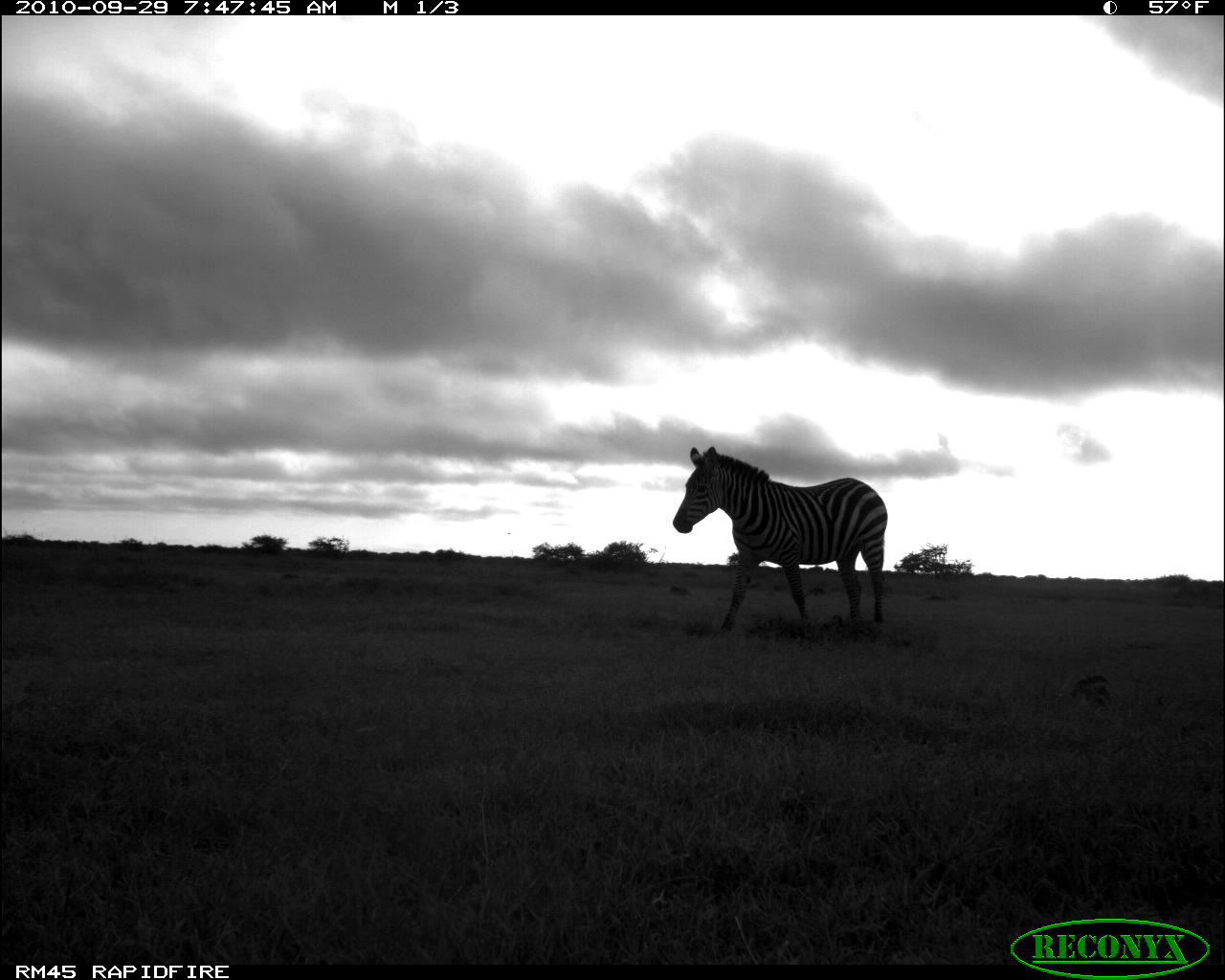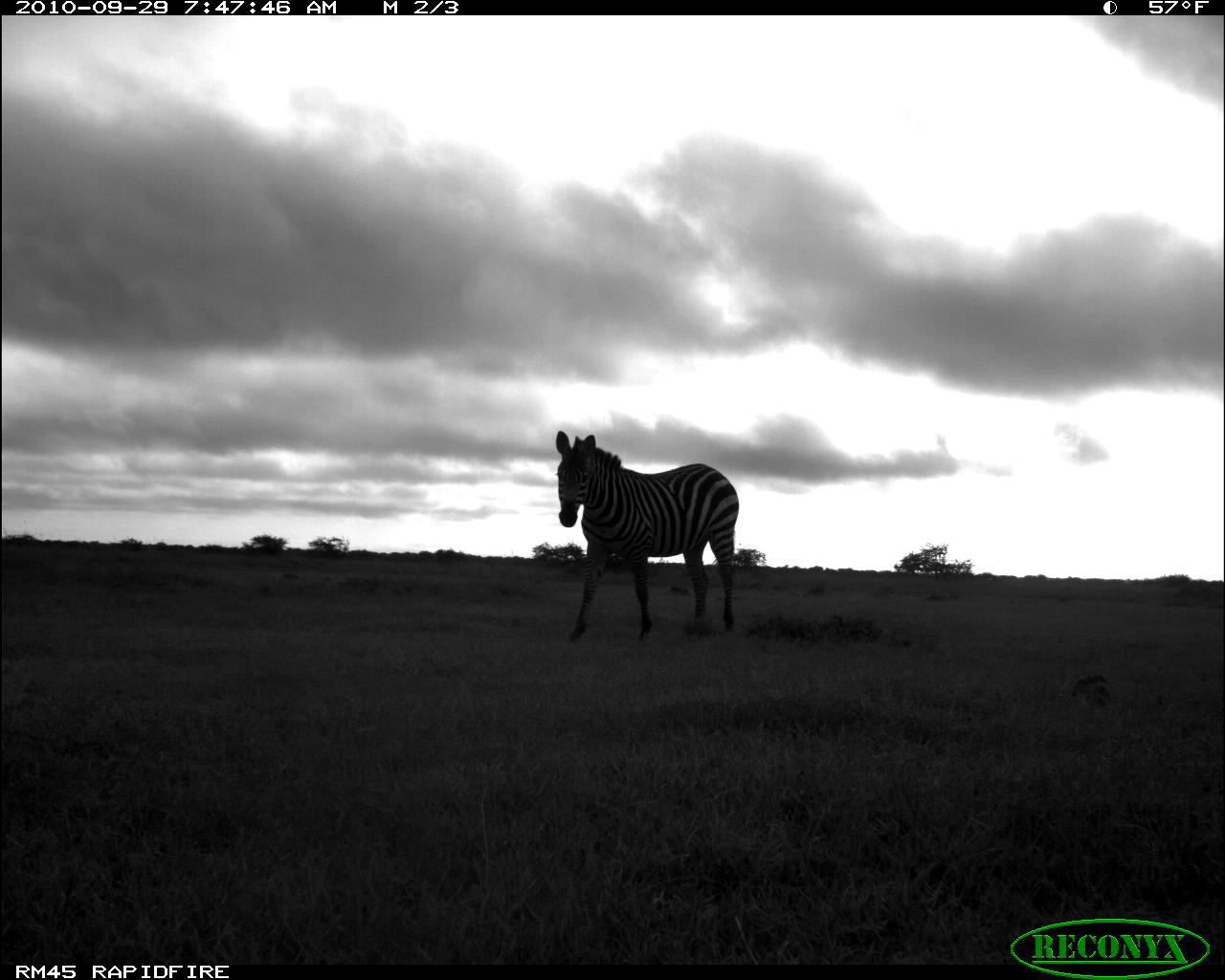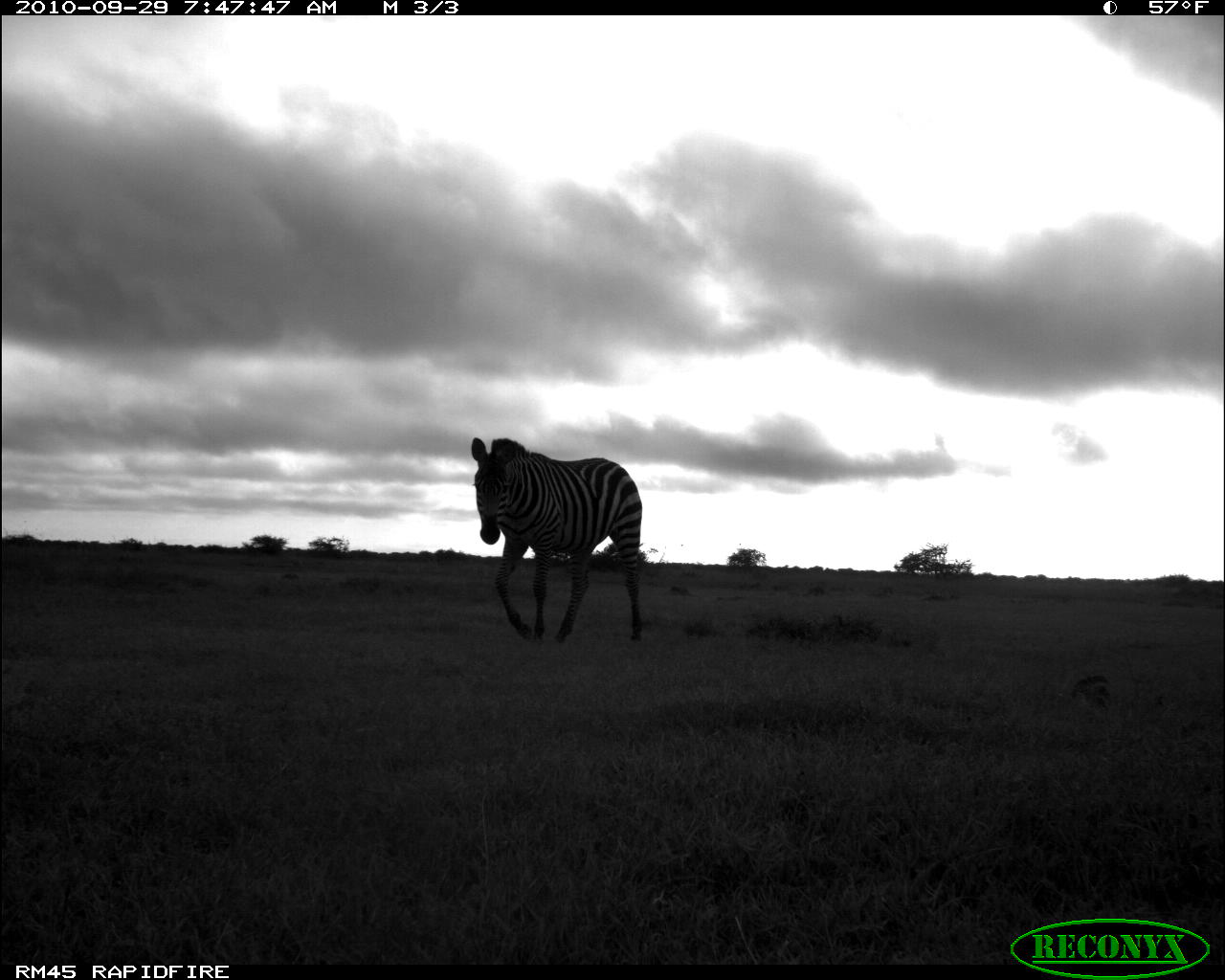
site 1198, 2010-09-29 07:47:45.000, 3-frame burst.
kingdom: Animalia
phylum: Chordata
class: Mammalia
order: Perissodactyla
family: Equidae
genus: Equus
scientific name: Equus quagga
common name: plains zebra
Equus quagga (plains zebra), count 1.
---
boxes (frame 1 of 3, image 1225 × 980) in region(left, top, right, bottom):
equus quagga: region(672, 445, 887, 635)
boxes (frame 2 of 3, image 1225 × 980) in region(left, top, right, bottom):
equus quagga: region(555, 429, 738, 644)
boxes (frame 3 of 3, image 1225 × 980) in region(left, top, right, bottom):
equus quagga: region(470, 437, 642, 644)